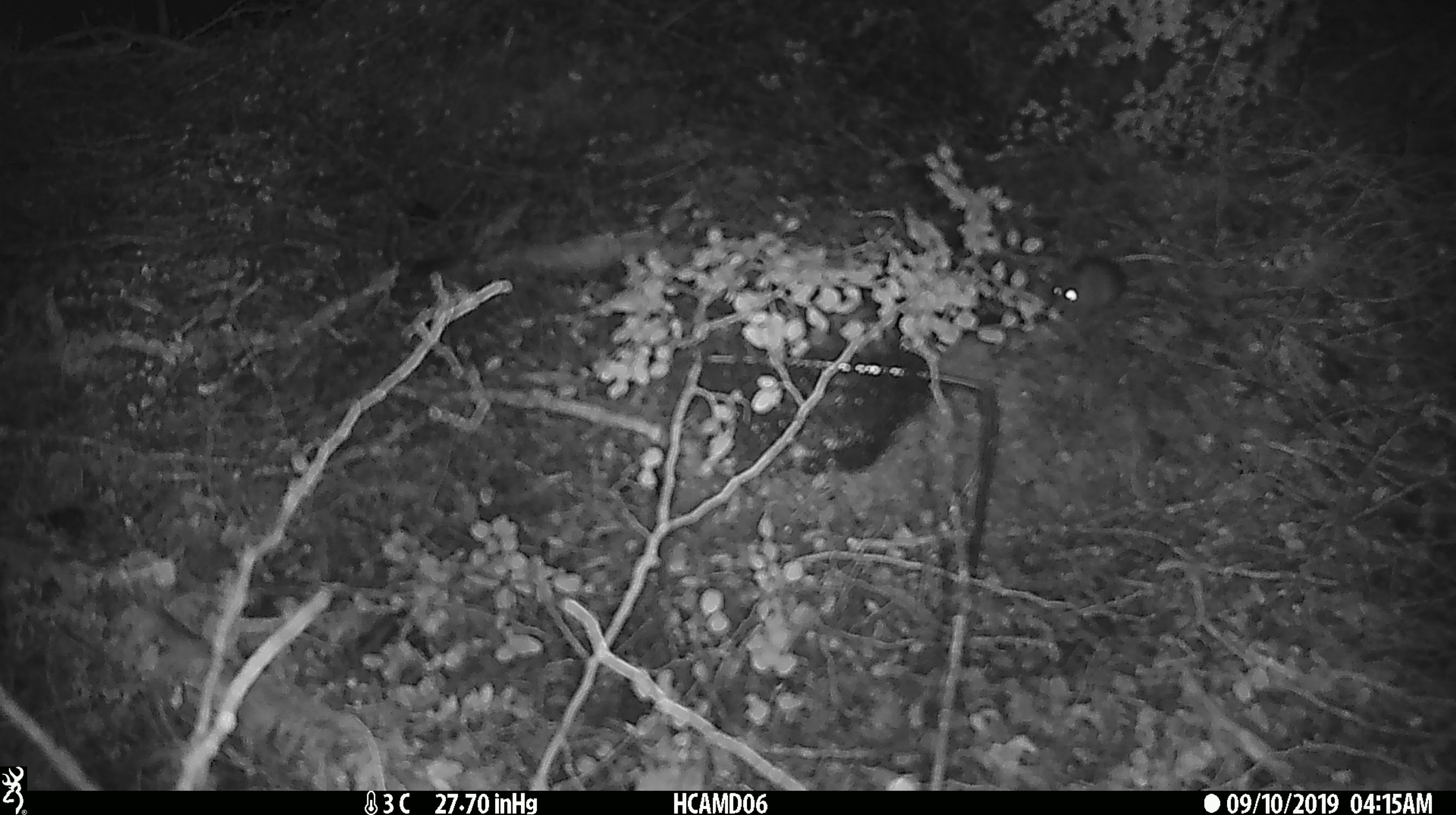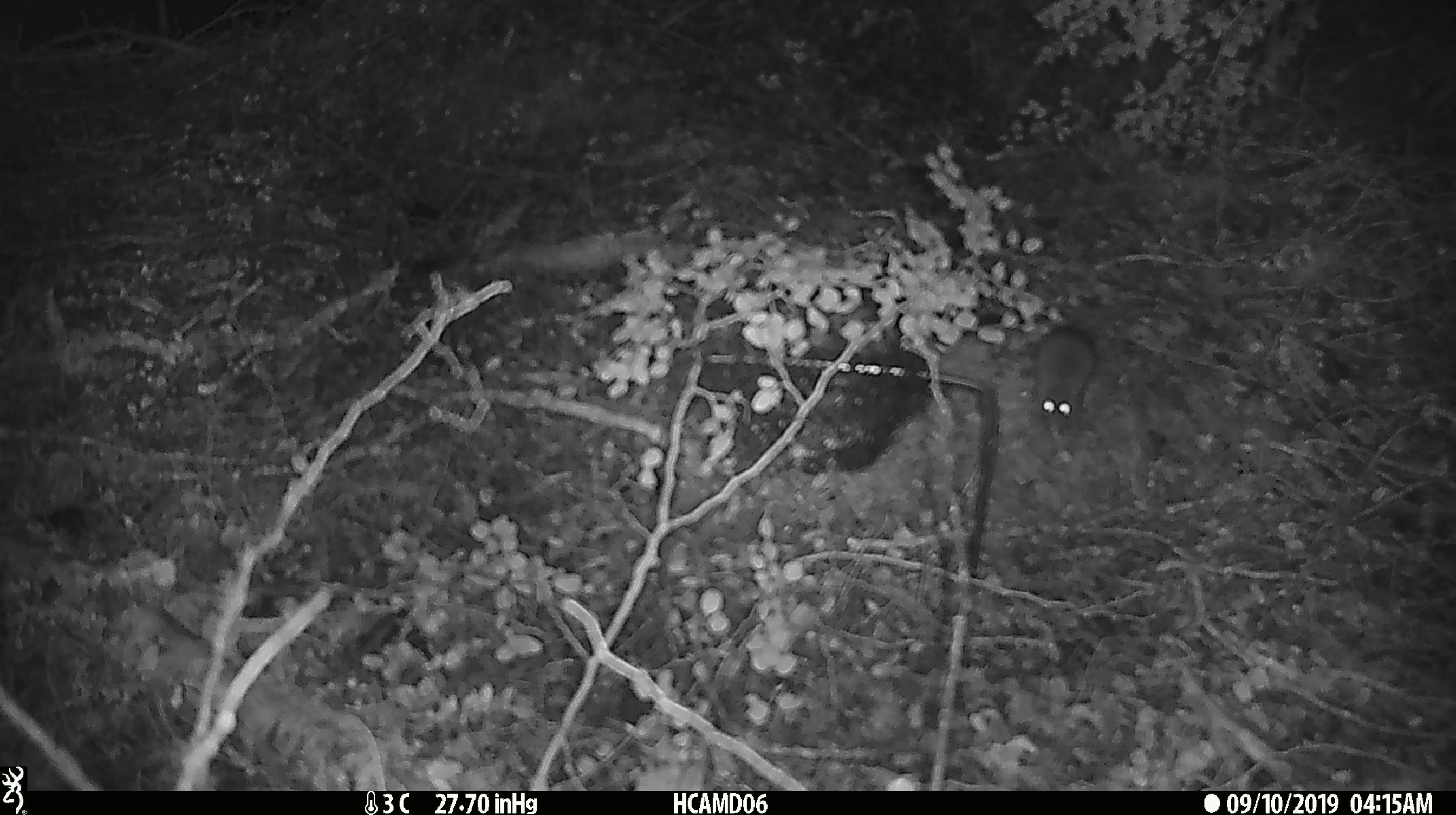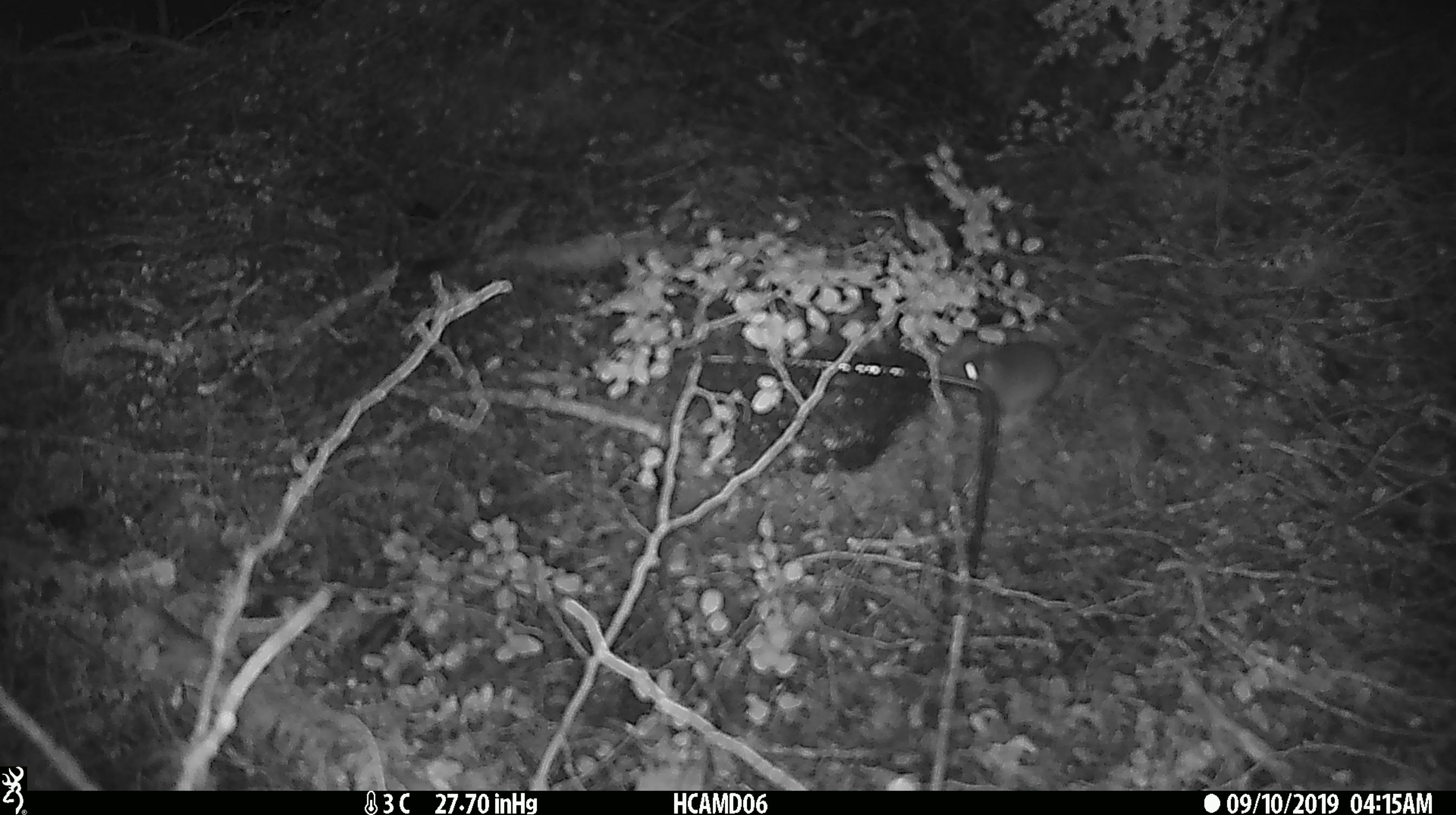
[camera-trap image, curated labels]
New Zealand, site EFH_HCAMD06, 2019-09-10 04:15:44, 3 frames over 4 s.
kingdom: Animalia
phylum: Chordata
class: Mammalia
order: Rodentia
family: Muridae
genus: Mus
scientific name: Mus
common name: mouse